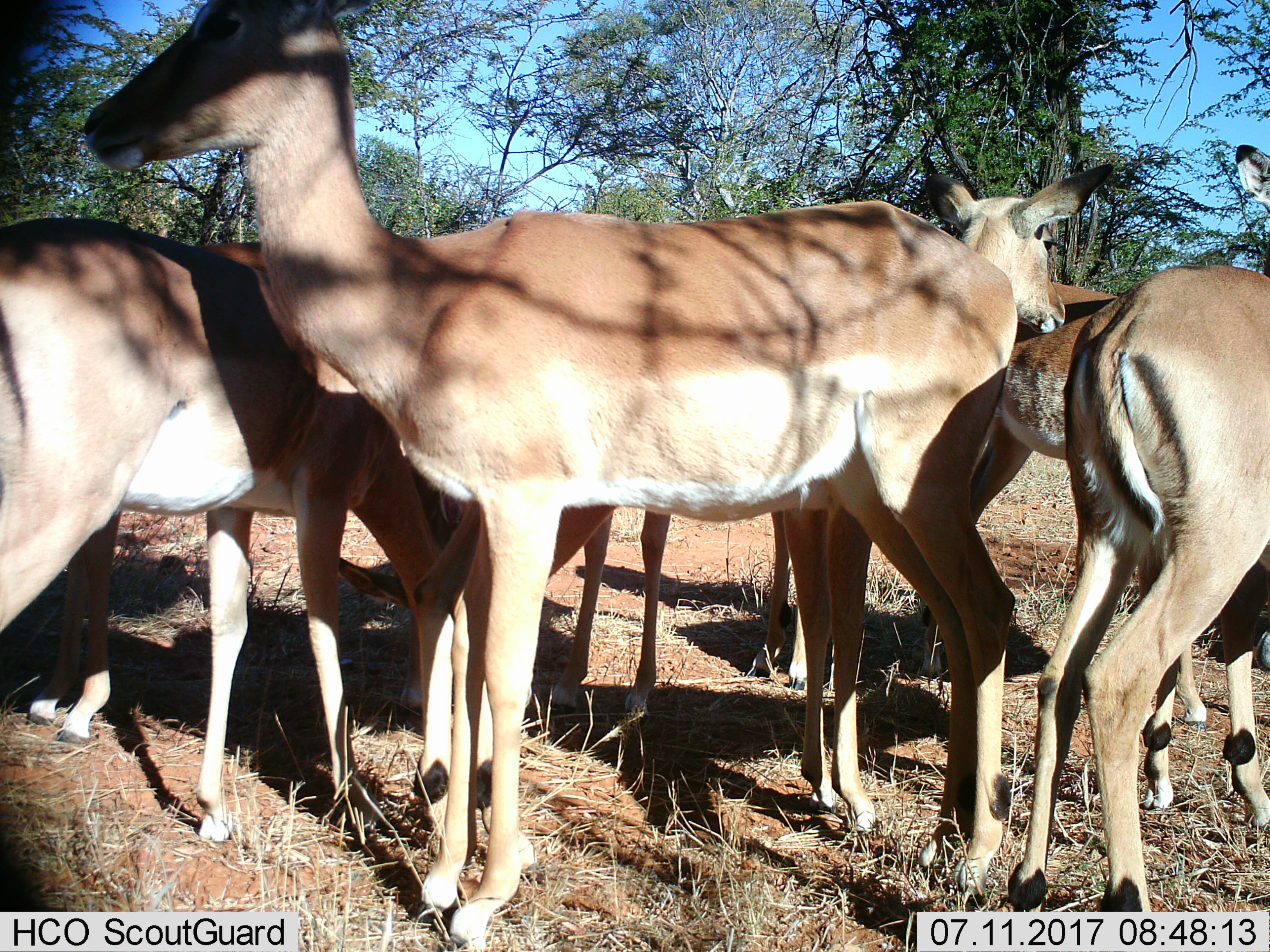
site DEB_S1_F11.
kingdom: Animalia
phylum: Chordata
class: Mammalia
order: Artiodactyla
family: Bovidae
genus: Aepyceros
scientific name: Aepyceros melampus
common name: impala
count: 7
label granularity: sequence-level